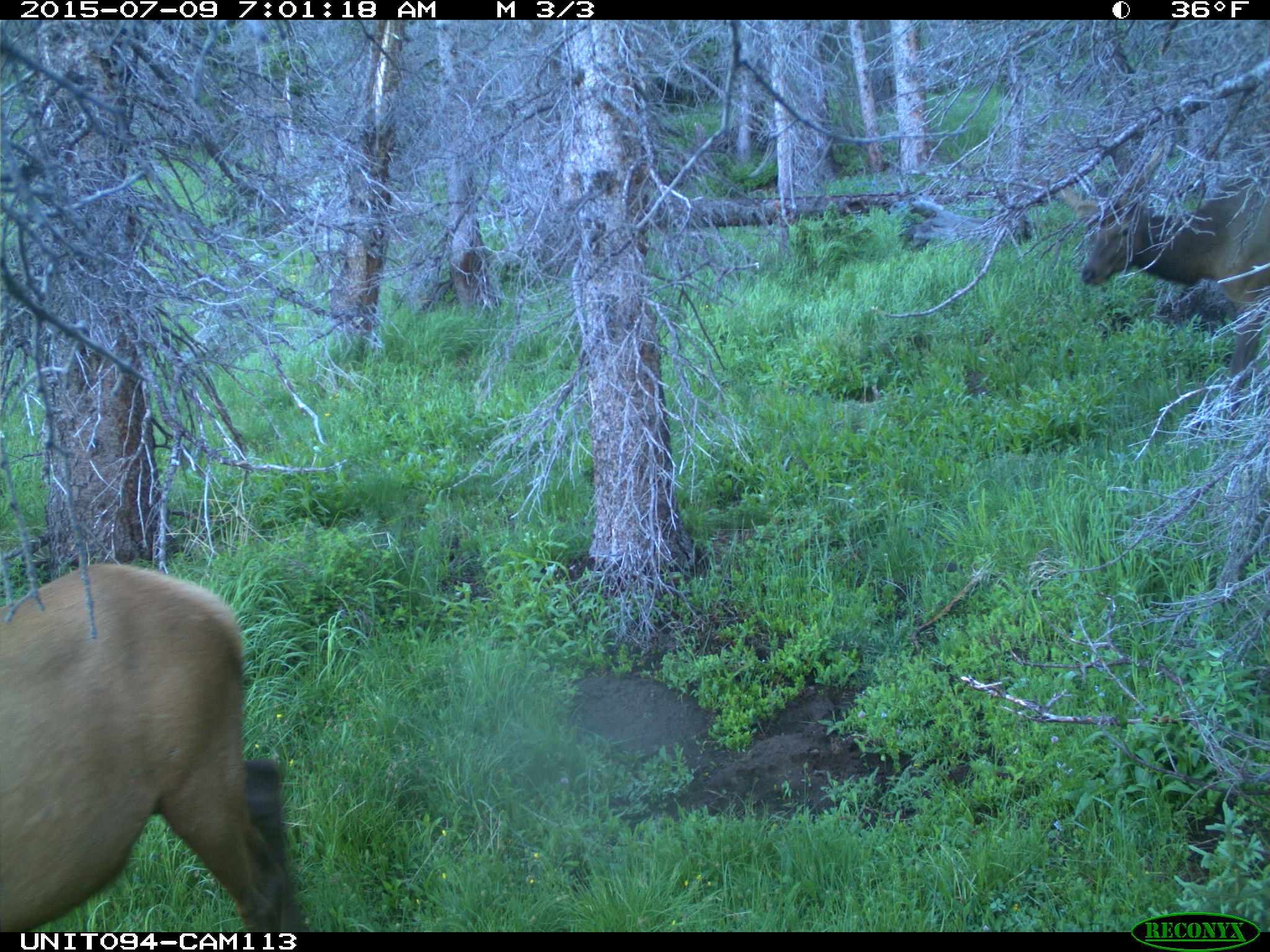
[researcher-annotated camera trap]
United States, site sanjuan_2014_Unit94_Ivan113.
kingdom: Animalia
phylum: Chordata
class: Mammalia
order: Artiodactyla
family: Cervidae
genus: Cervus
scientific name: Cervus elaphus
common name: red deer